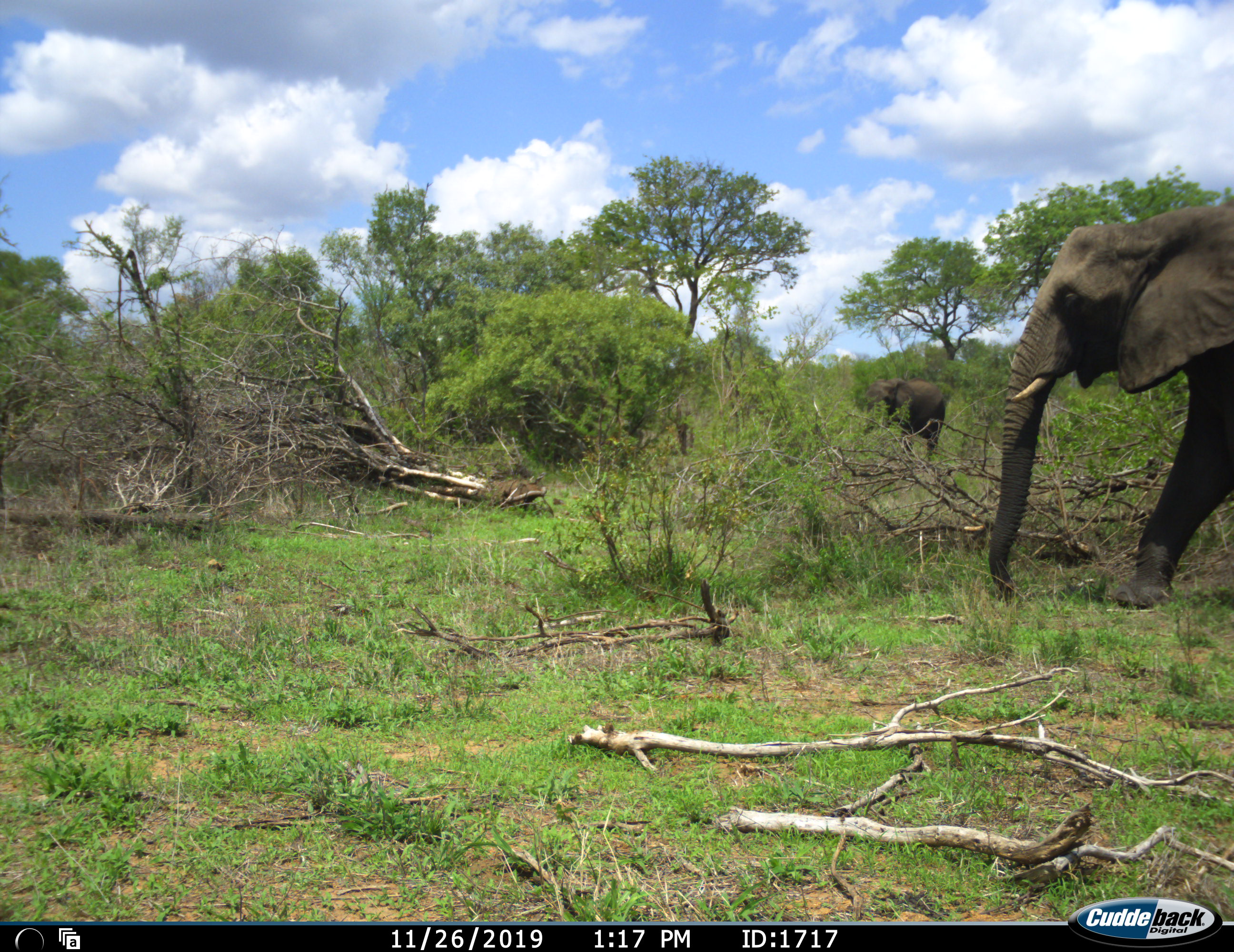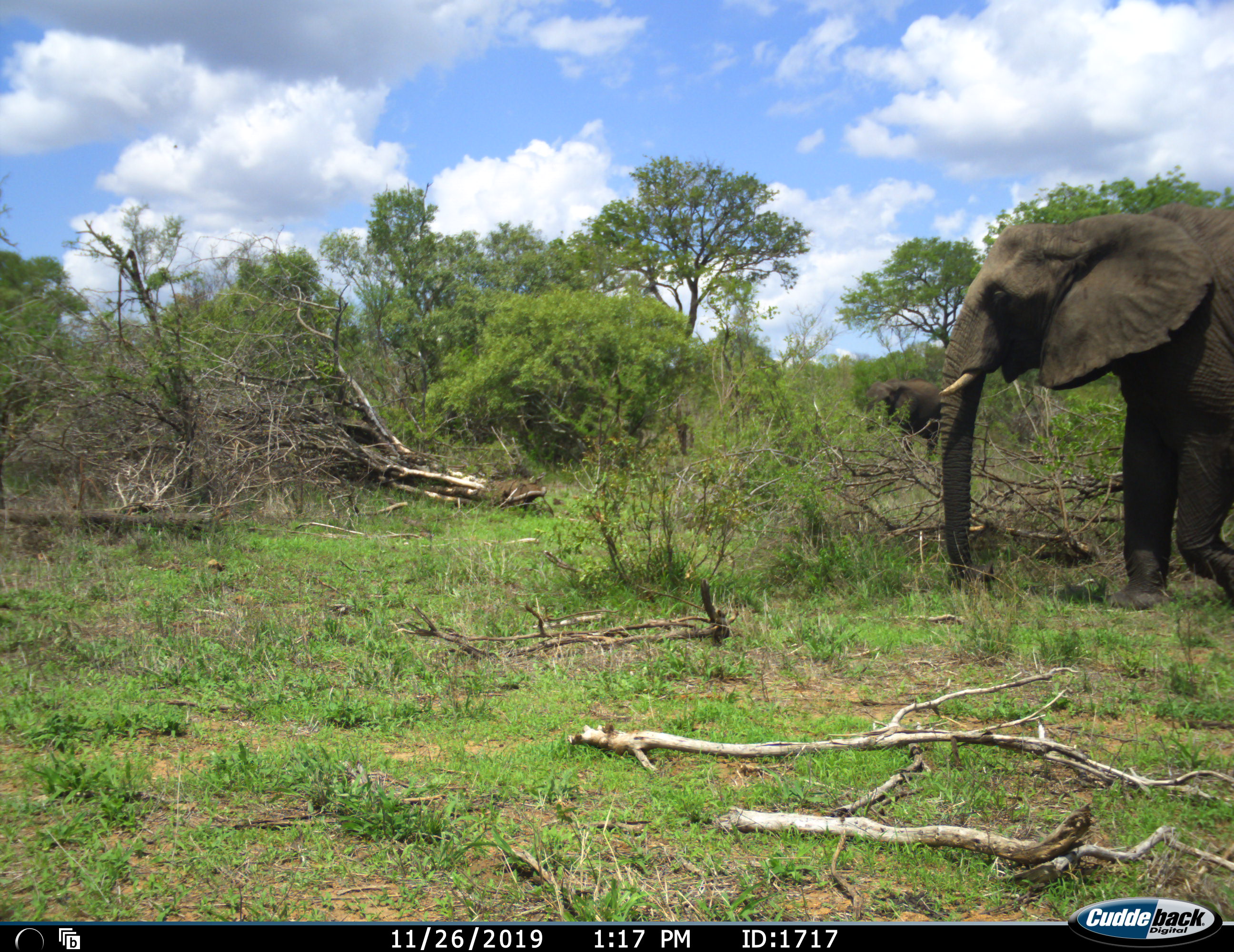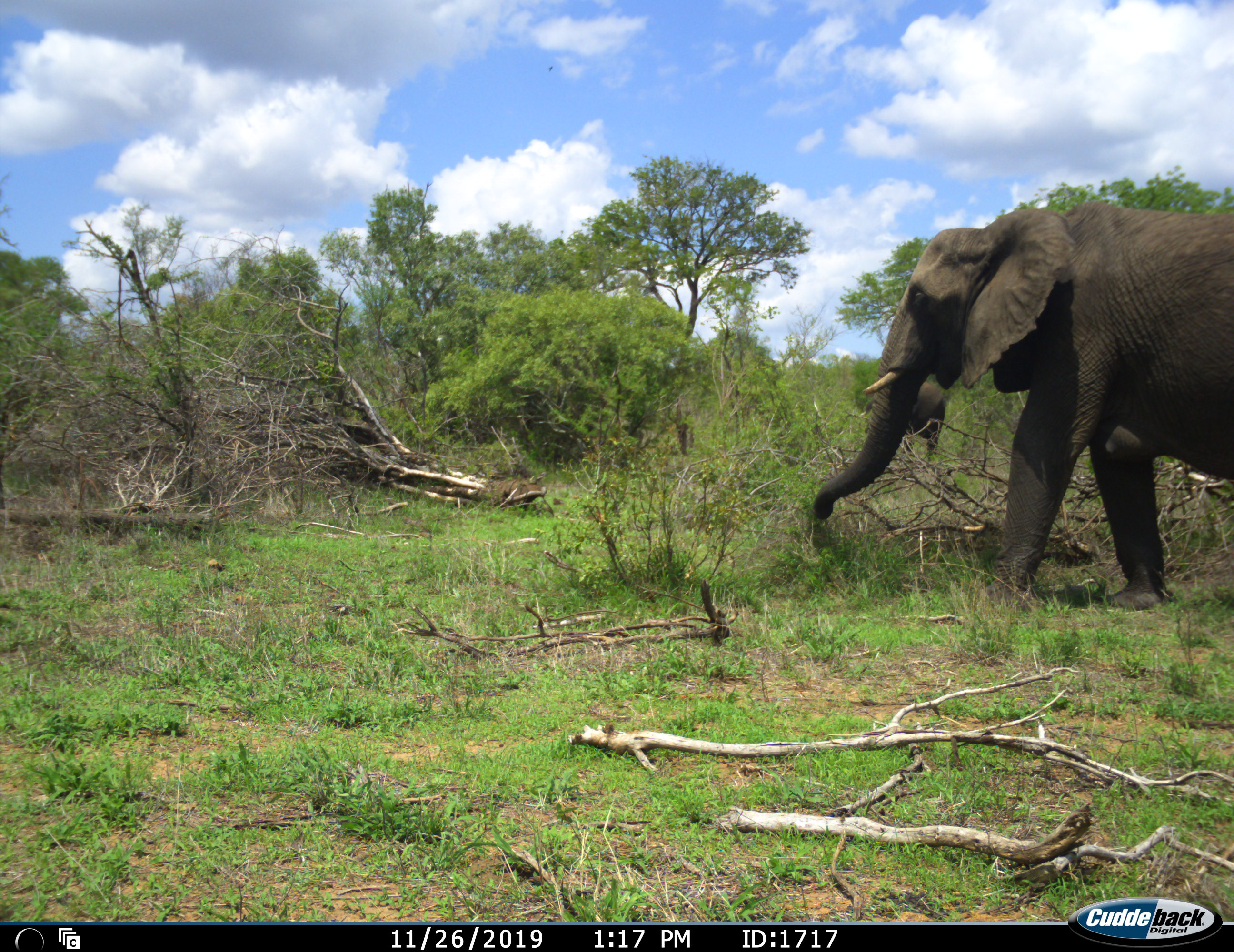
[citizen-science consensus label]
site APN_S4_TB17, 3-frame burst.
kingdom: Animalia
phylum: Chordata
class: Mammalia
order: Proboscidea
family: Elephantidae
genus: Loxodonta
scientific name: Loxodonta africana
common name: african bush elephant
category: elephant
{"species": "elephant (african bush elephant) (Loxodonta africana)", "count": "2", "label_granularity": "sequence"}